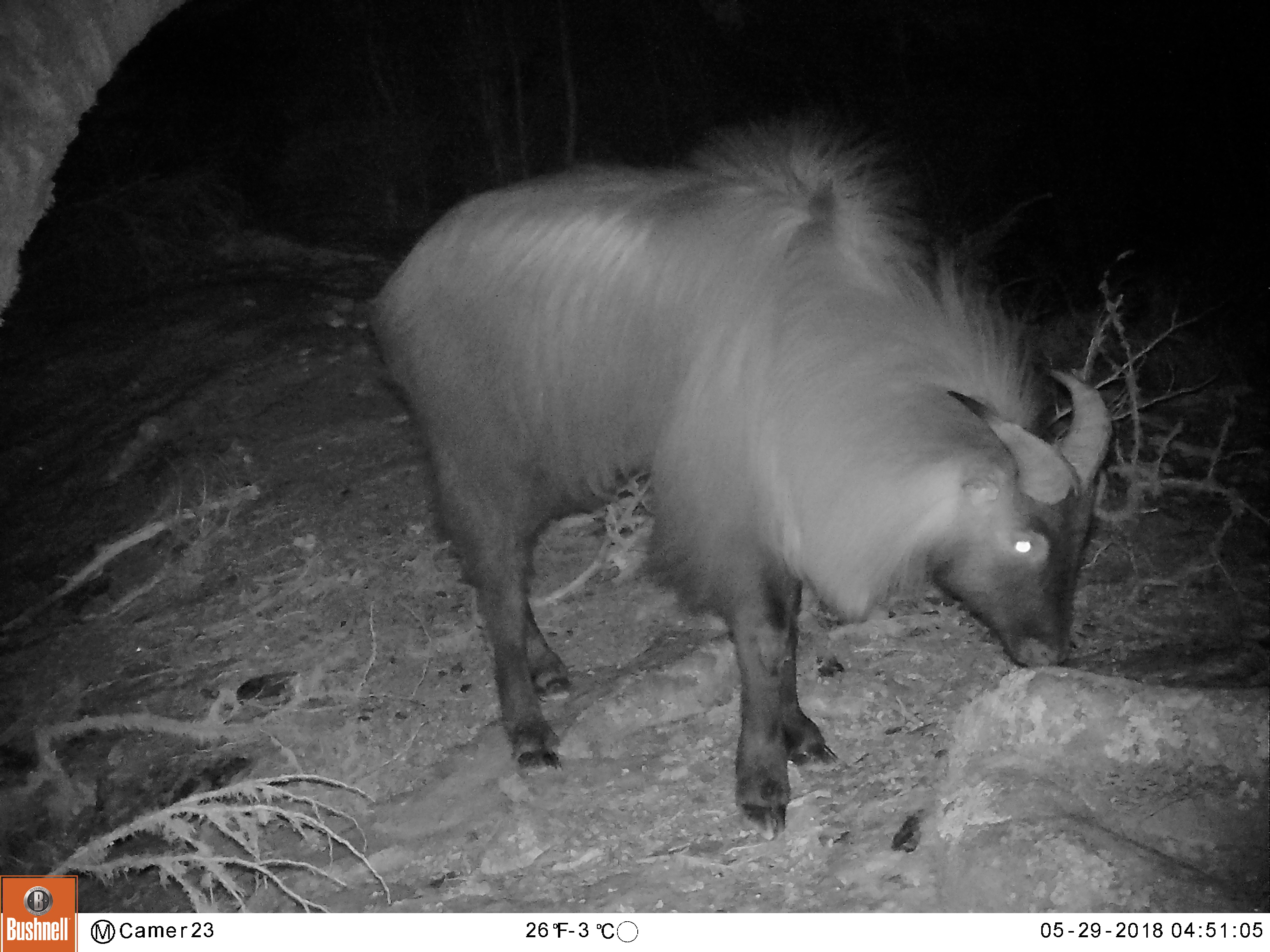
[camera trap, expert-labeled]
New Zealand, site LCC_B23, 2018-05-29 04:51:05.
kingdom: Animalia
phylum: Chordata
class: Mammalia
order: Artiodactyla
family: Bovidae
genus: Nilgiritragus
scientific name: Nilgiritragus hylocrius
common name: tahr